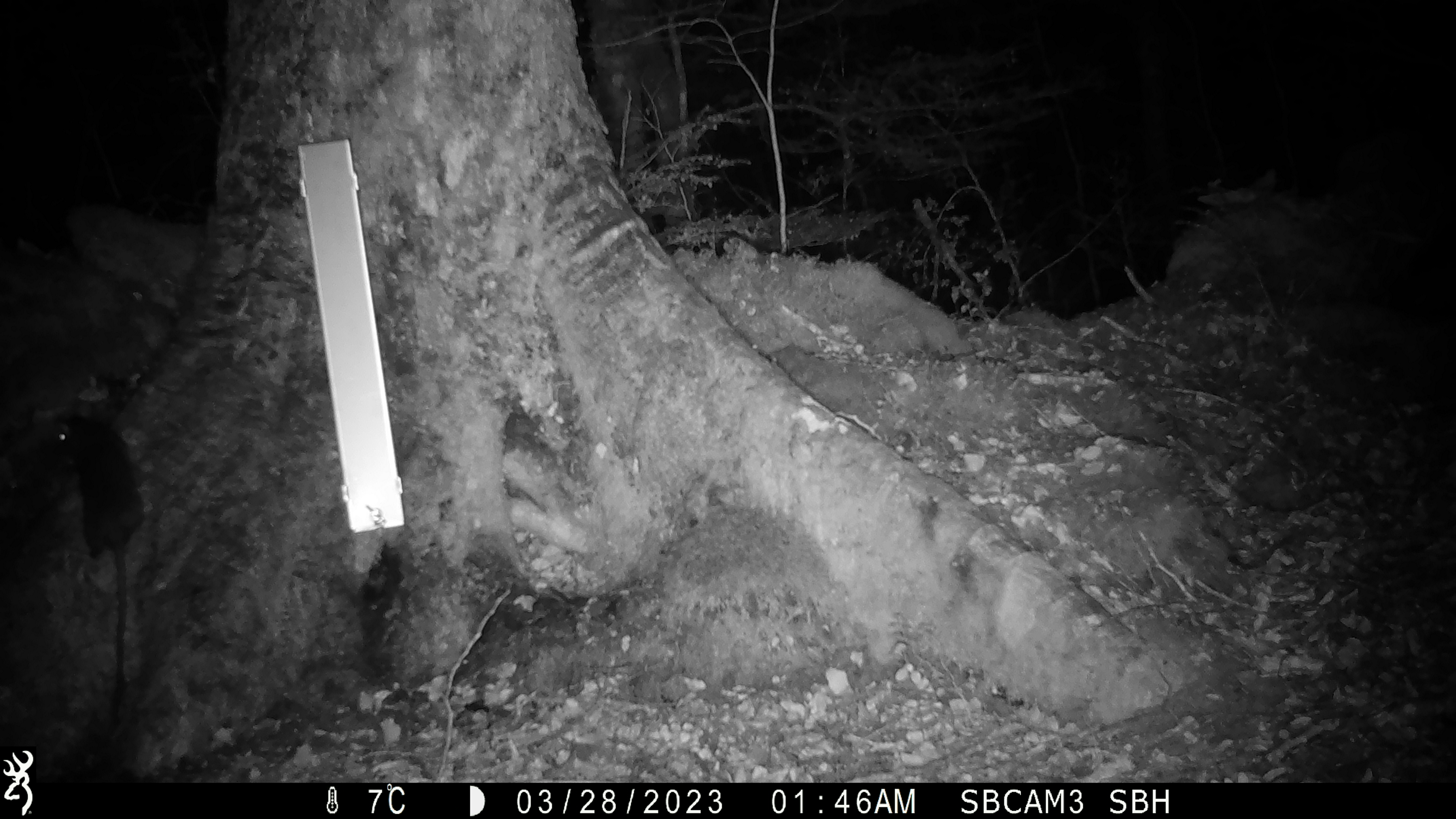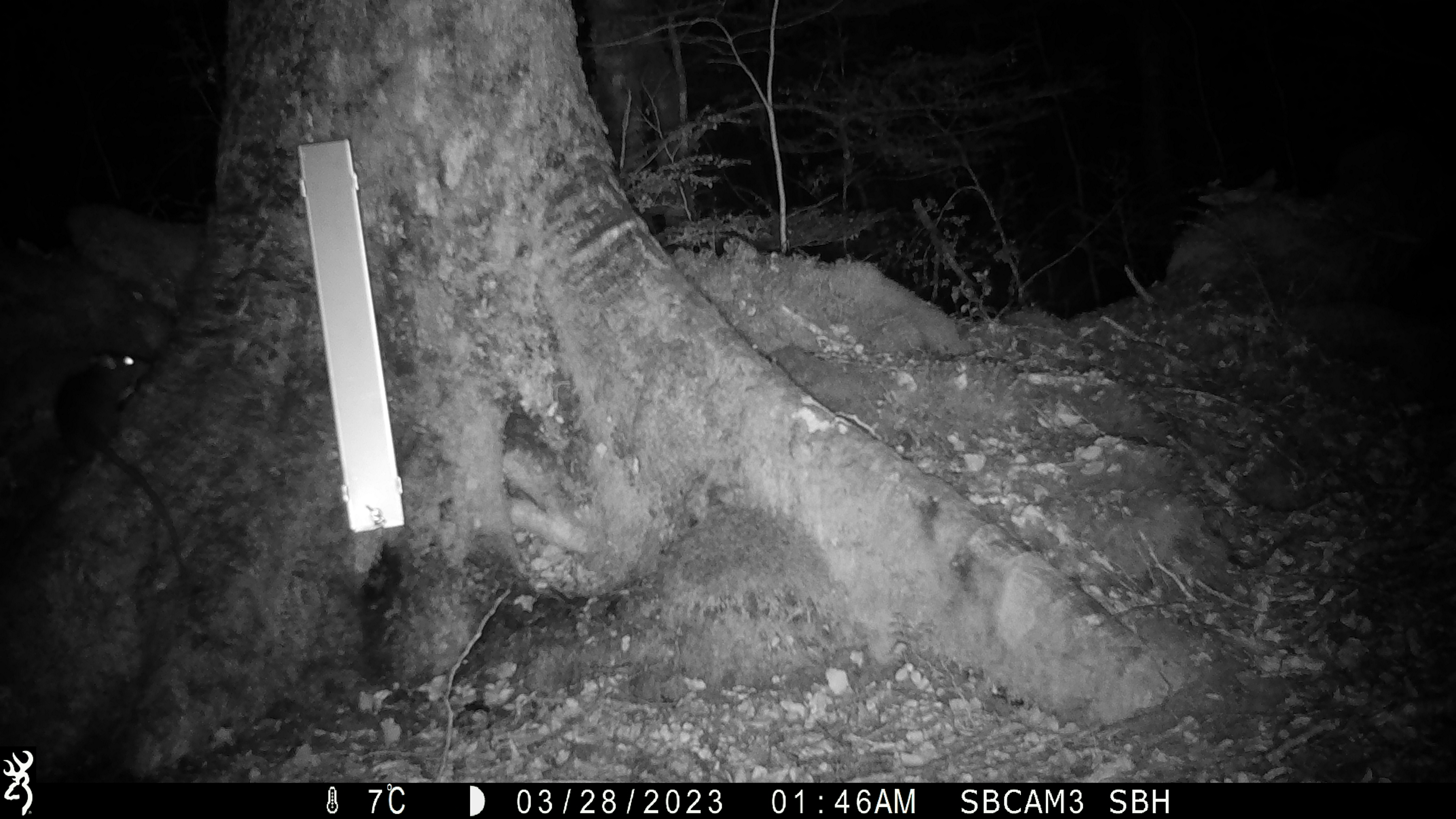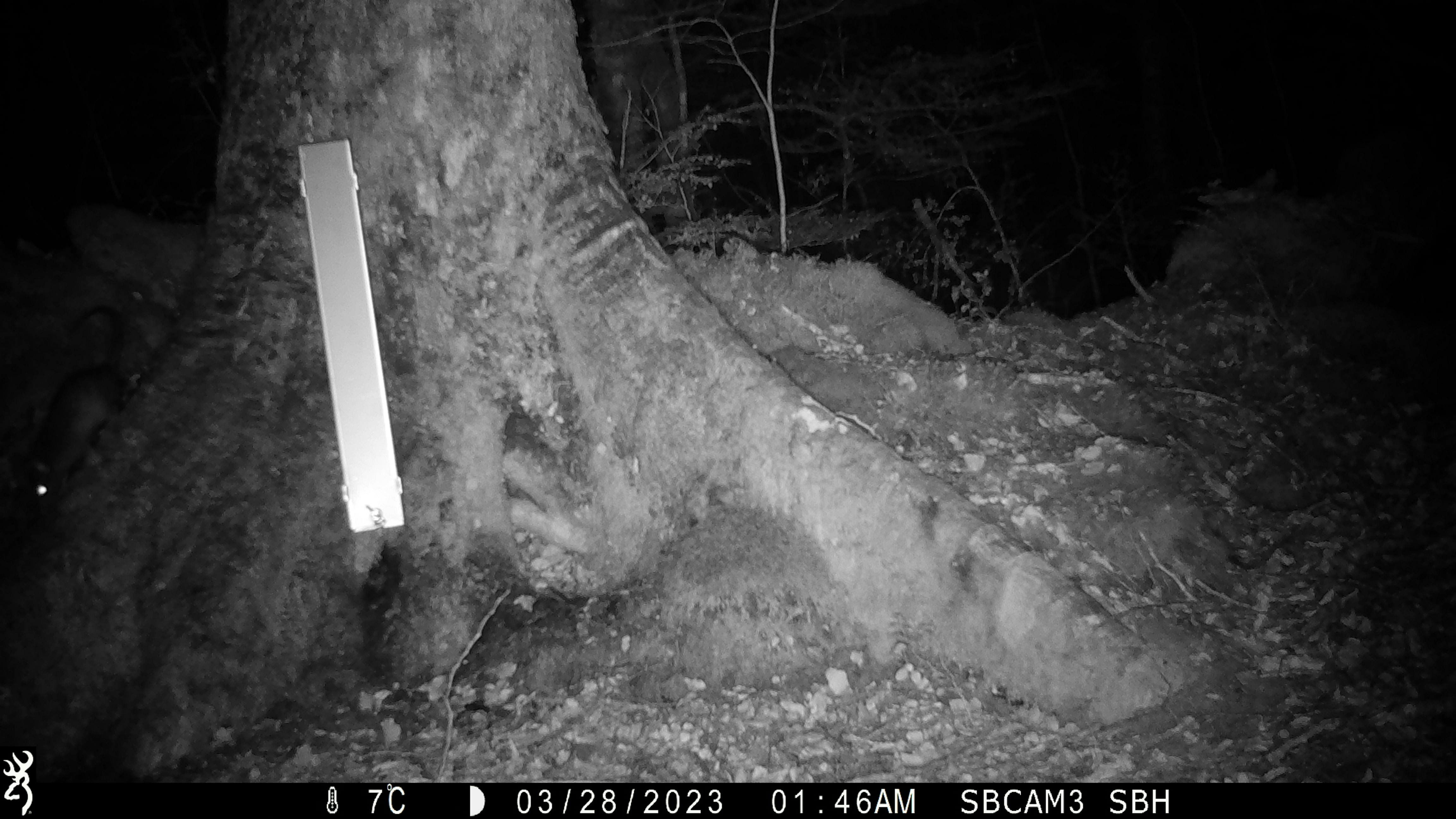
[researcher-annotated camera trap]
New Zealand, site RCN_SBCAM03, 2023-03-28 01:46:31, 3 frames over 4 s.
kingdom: Animalia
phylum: Chordata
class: Mammalia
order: Rodentia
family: Muridae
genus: Rattus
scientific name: Rattus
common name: rat